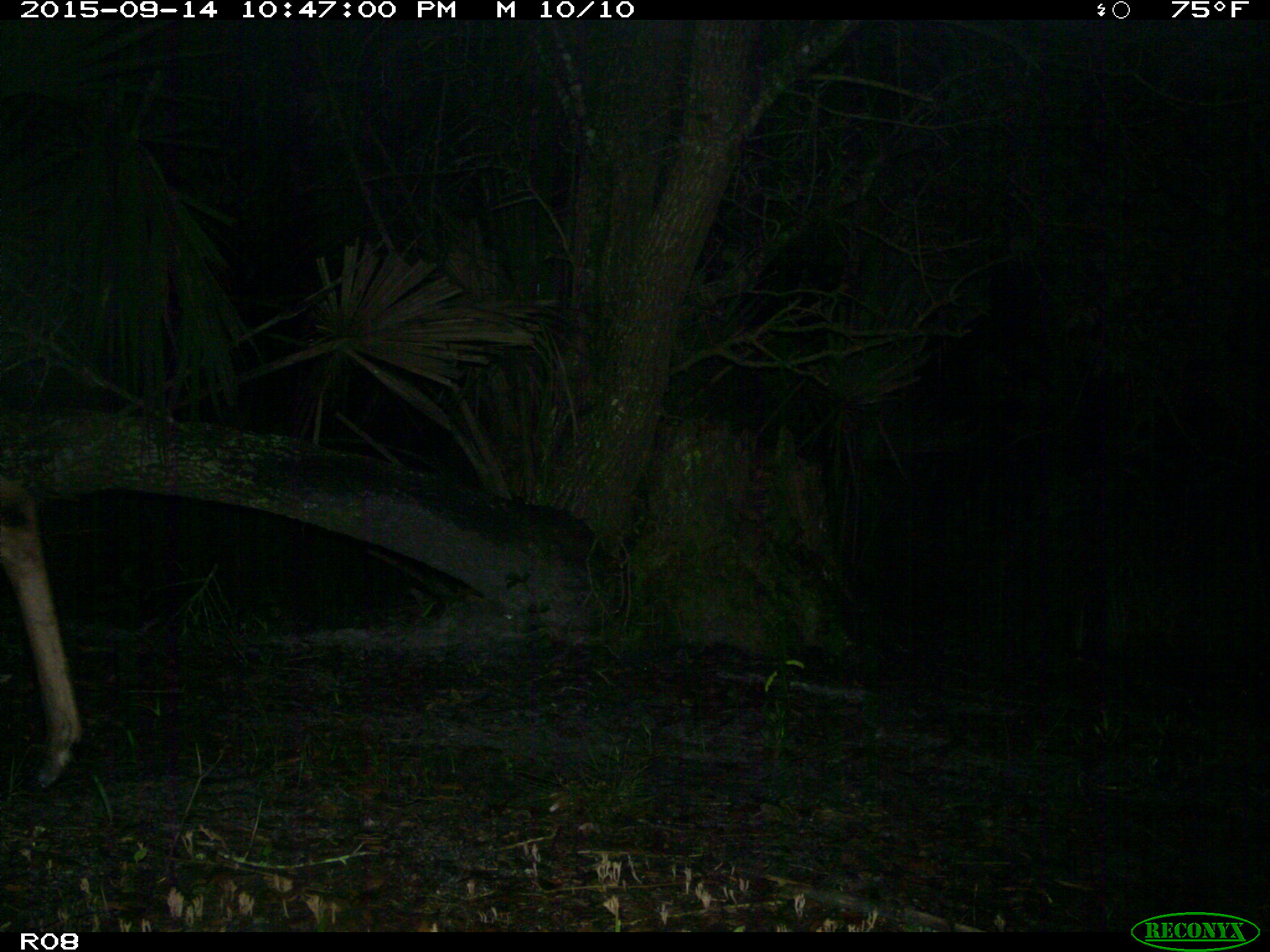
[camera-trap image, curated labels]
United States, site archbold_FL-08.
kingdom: Animalia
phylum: Chordata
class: Mammalia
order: Artiodactyla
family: Cervidae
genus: Odocoileus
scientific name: Odocoileus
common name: deer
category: unidentified deer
Unidentified deer (deer) (Odocoileus).